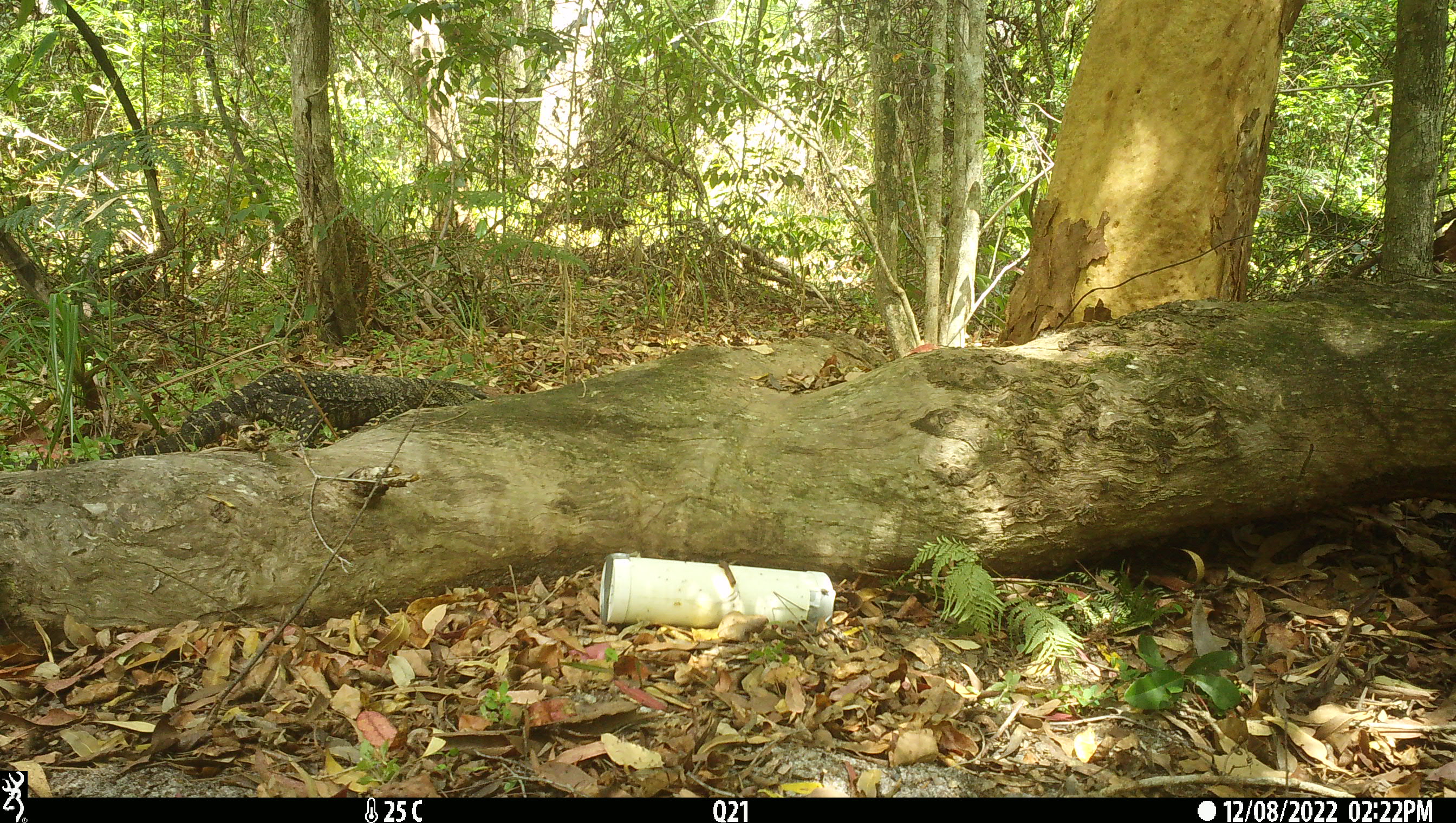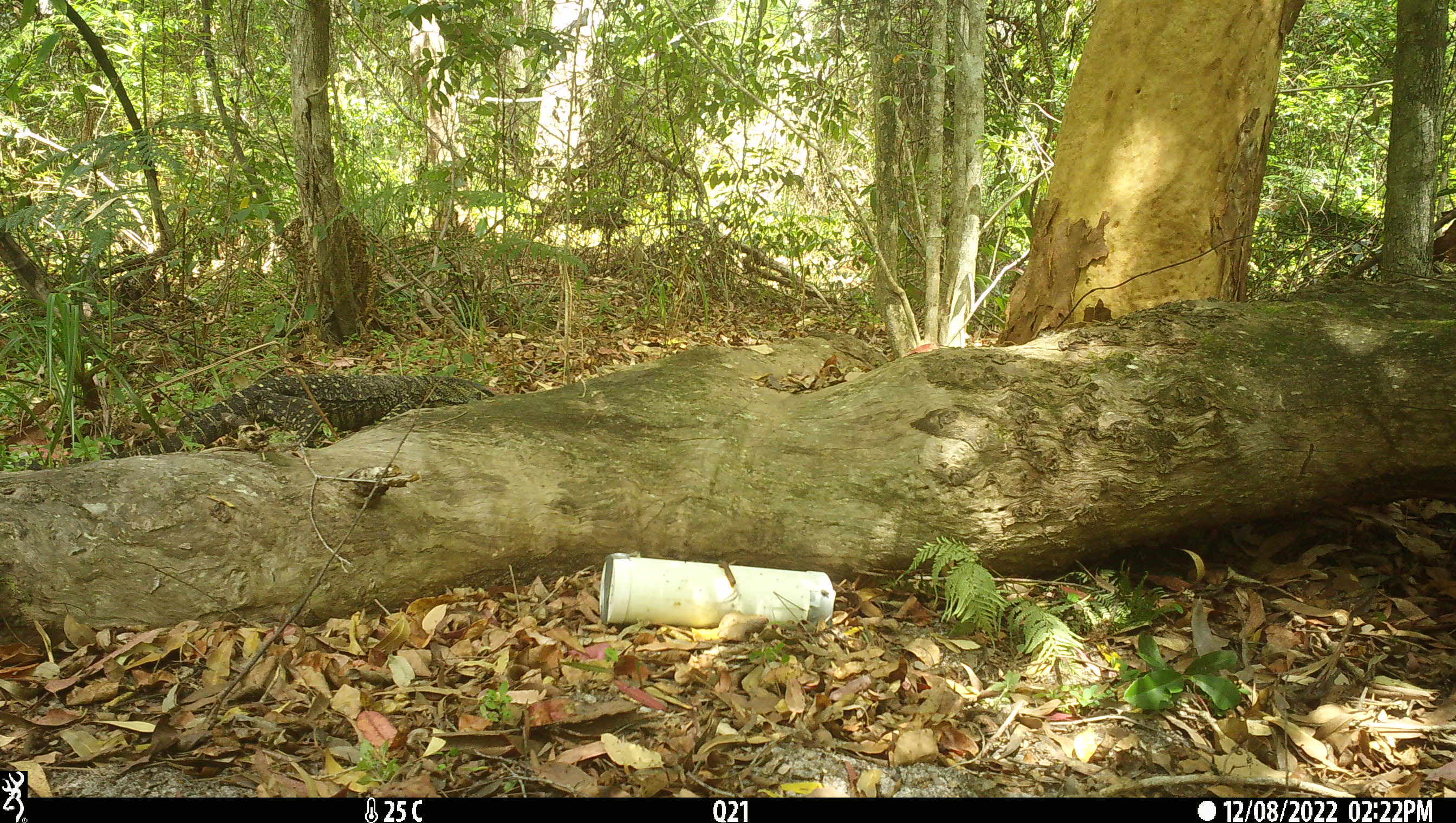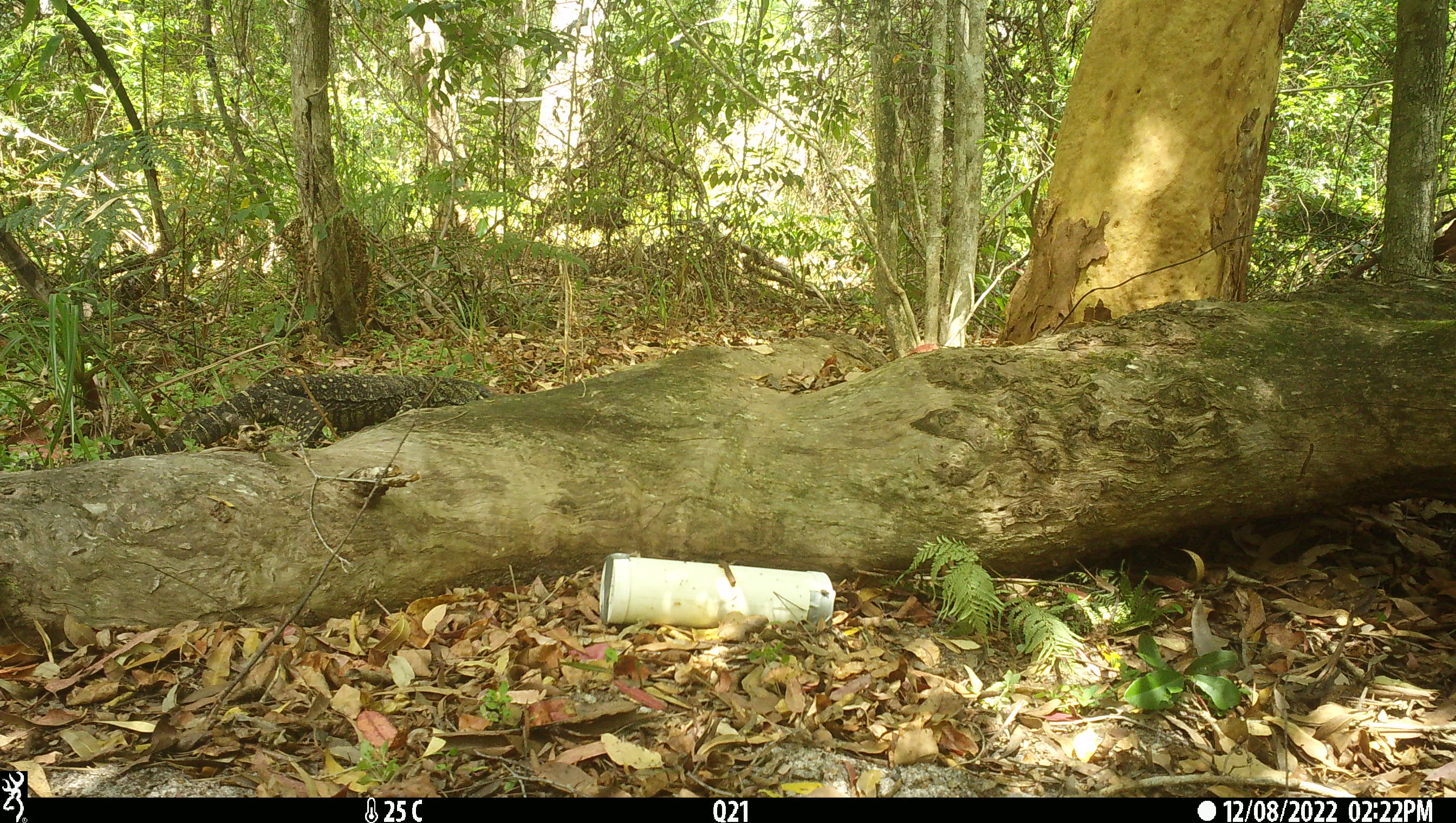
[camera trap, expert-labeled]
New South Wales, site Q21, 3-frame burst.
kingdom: Animalia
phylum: Chordata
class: Reptilia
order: Squamata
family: Varanidae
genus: Varanus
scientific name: Varanus varius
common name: lace monitor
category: goanna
Goanna (lace monitor) (Varanus varius).